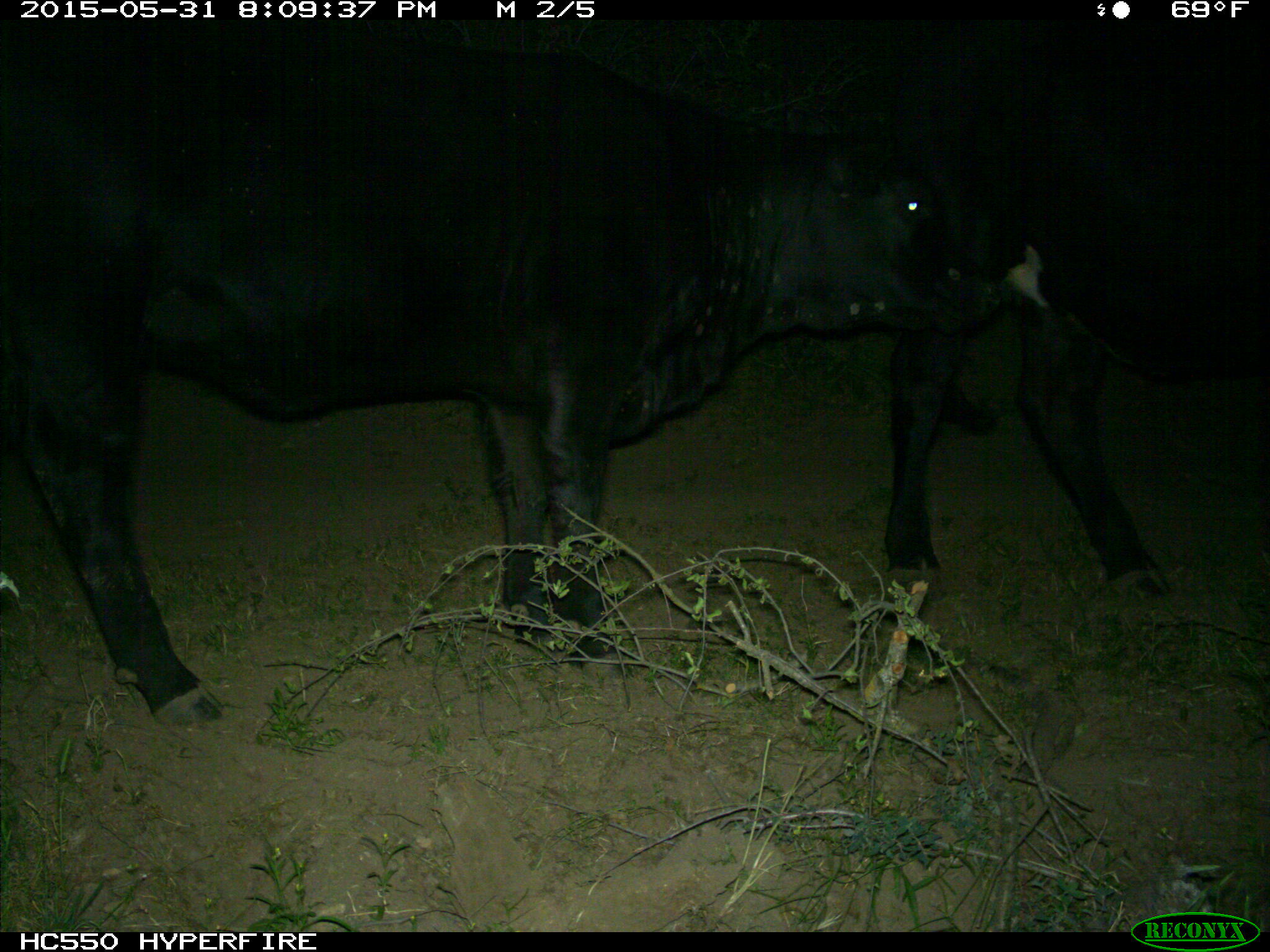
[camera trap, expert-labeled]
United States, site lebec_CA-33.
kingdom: Animalia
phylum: Chordata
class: Mammalia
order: Artiodactyla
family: Bovidae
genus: Bos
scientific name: Bos taurus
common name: domestic cow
Bos taurus (domestic cow).